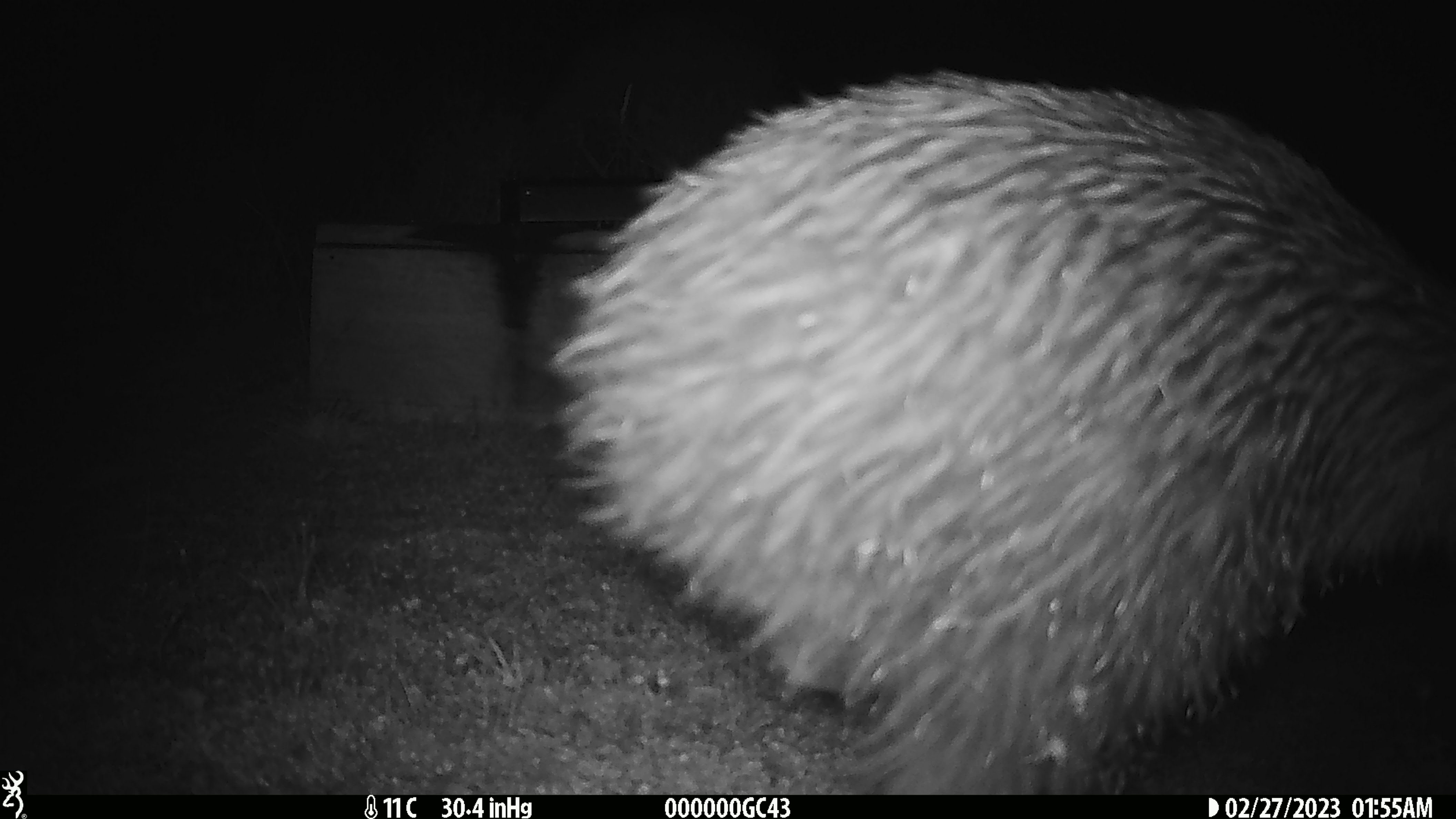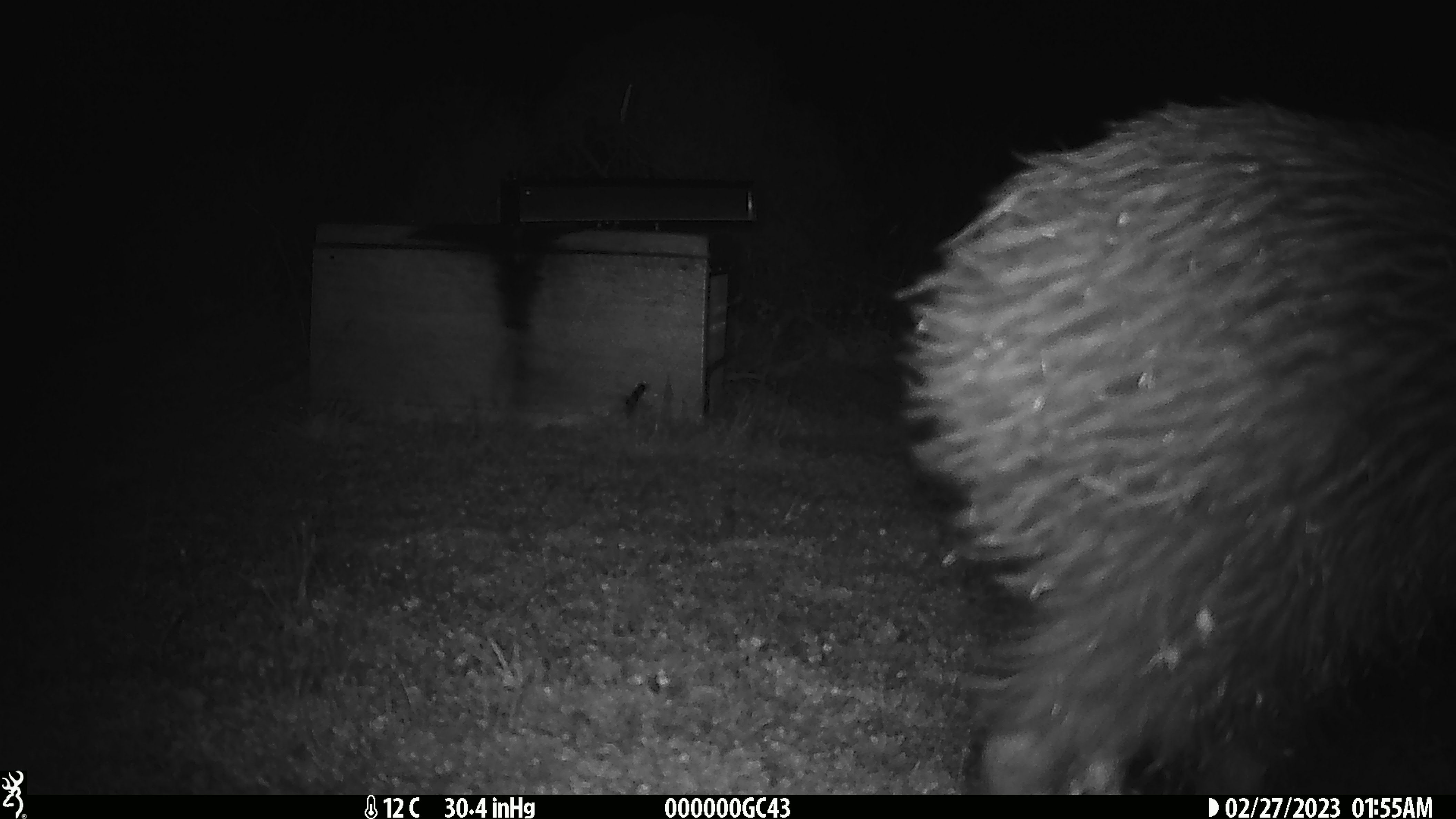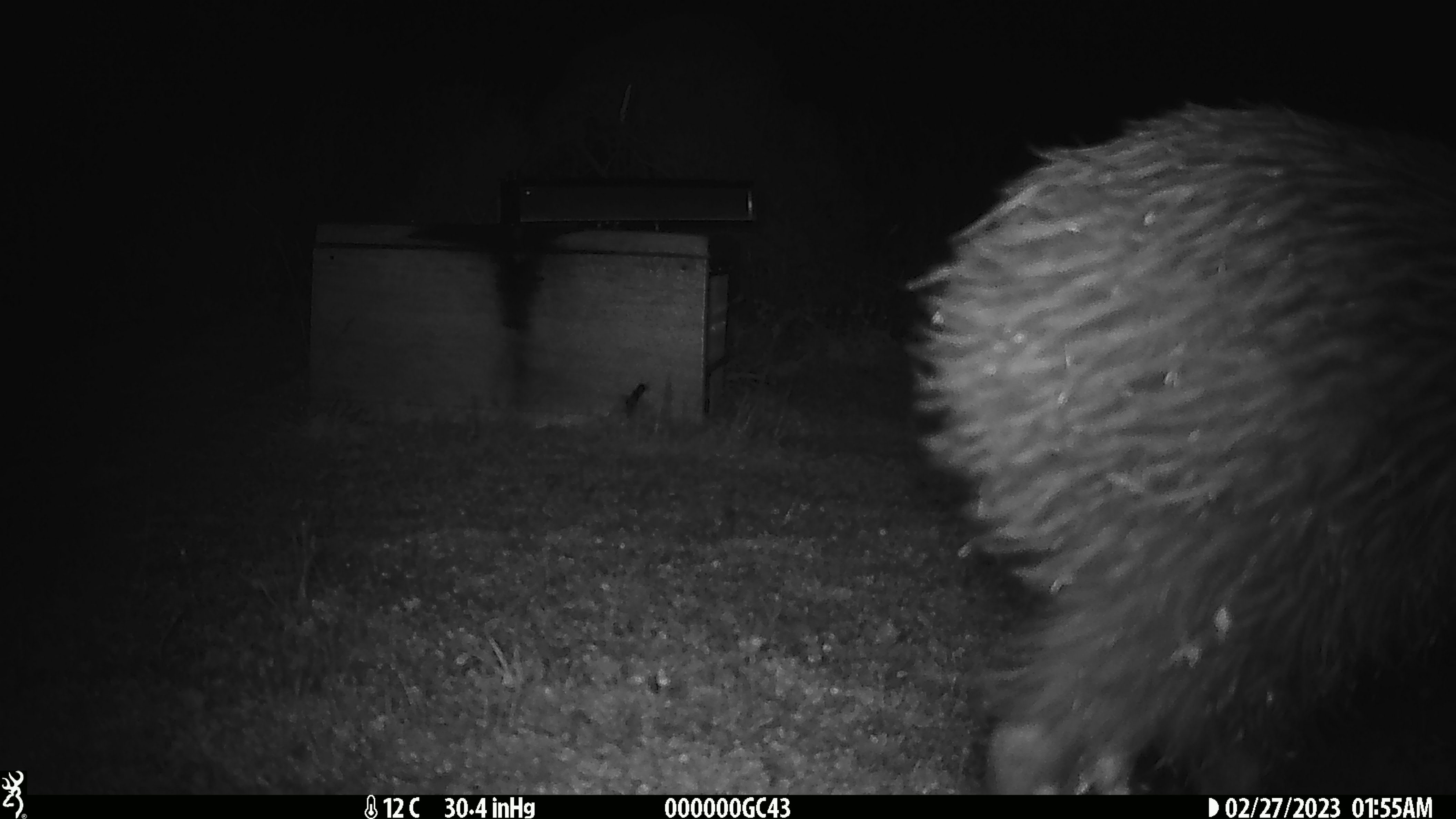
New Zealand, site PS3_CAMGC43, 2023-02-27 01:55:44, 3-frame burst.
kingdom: Animalia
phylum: Chordata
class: Aves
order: Apterygiformes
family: Apterygidae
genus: Apteryx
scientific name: Apteryx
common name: kiwi